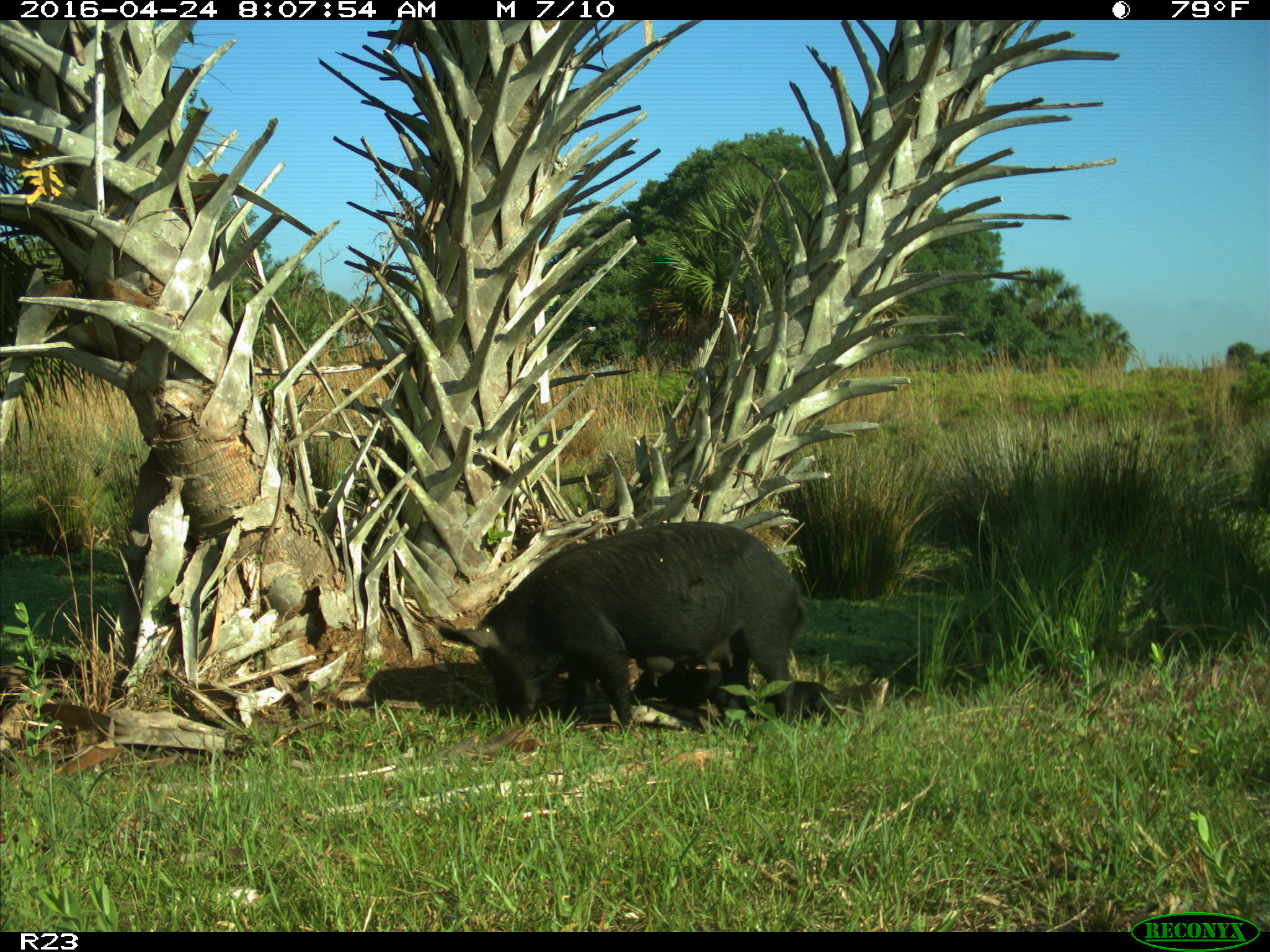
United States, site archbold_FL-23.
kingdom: Animalia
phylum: Chordata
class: Mammalia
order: Artiodactyla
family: Suidae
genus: Sus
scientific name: Sus scrofa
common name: wild boar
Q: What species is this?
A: Sus scrofa (wild boar).